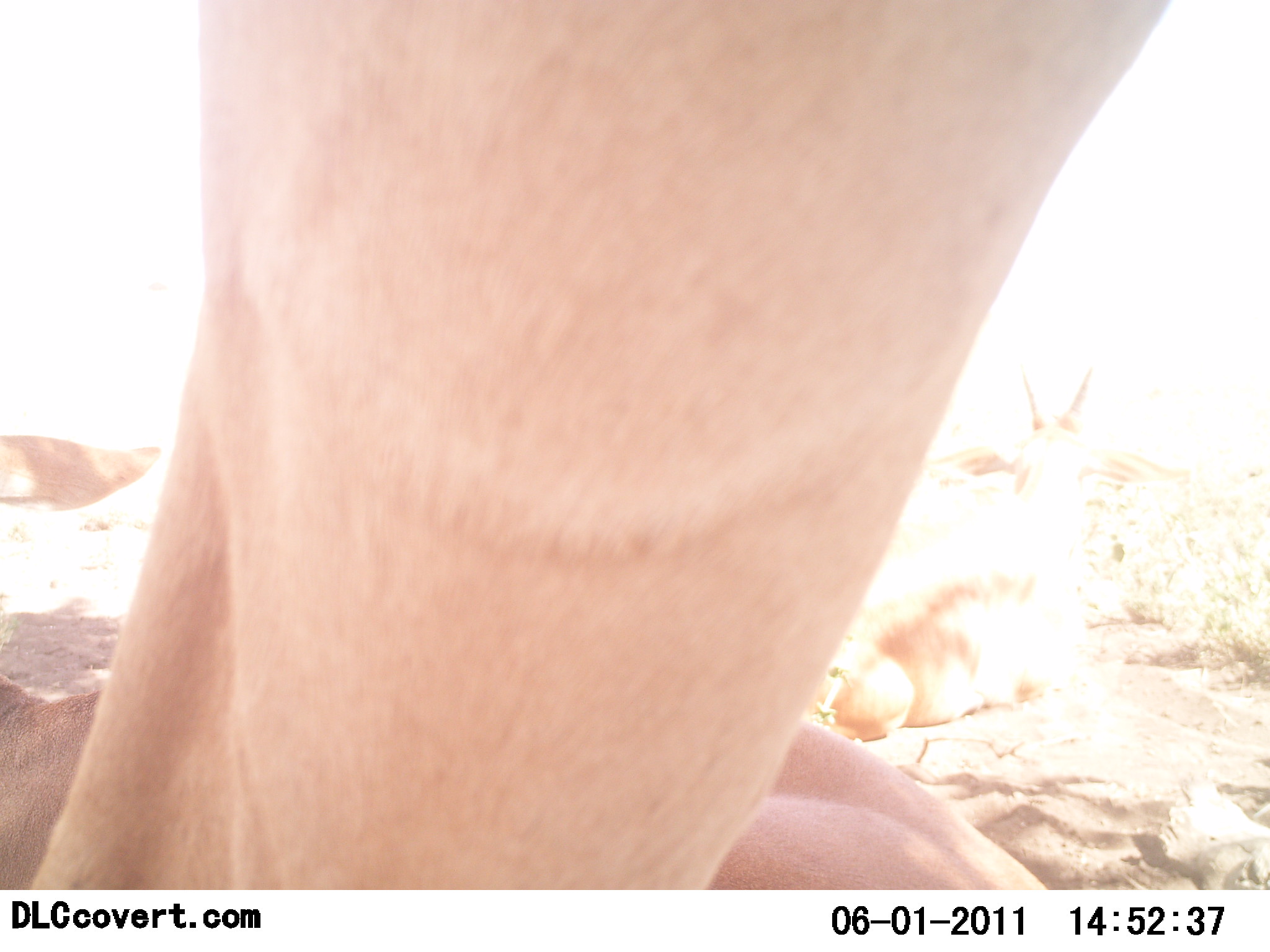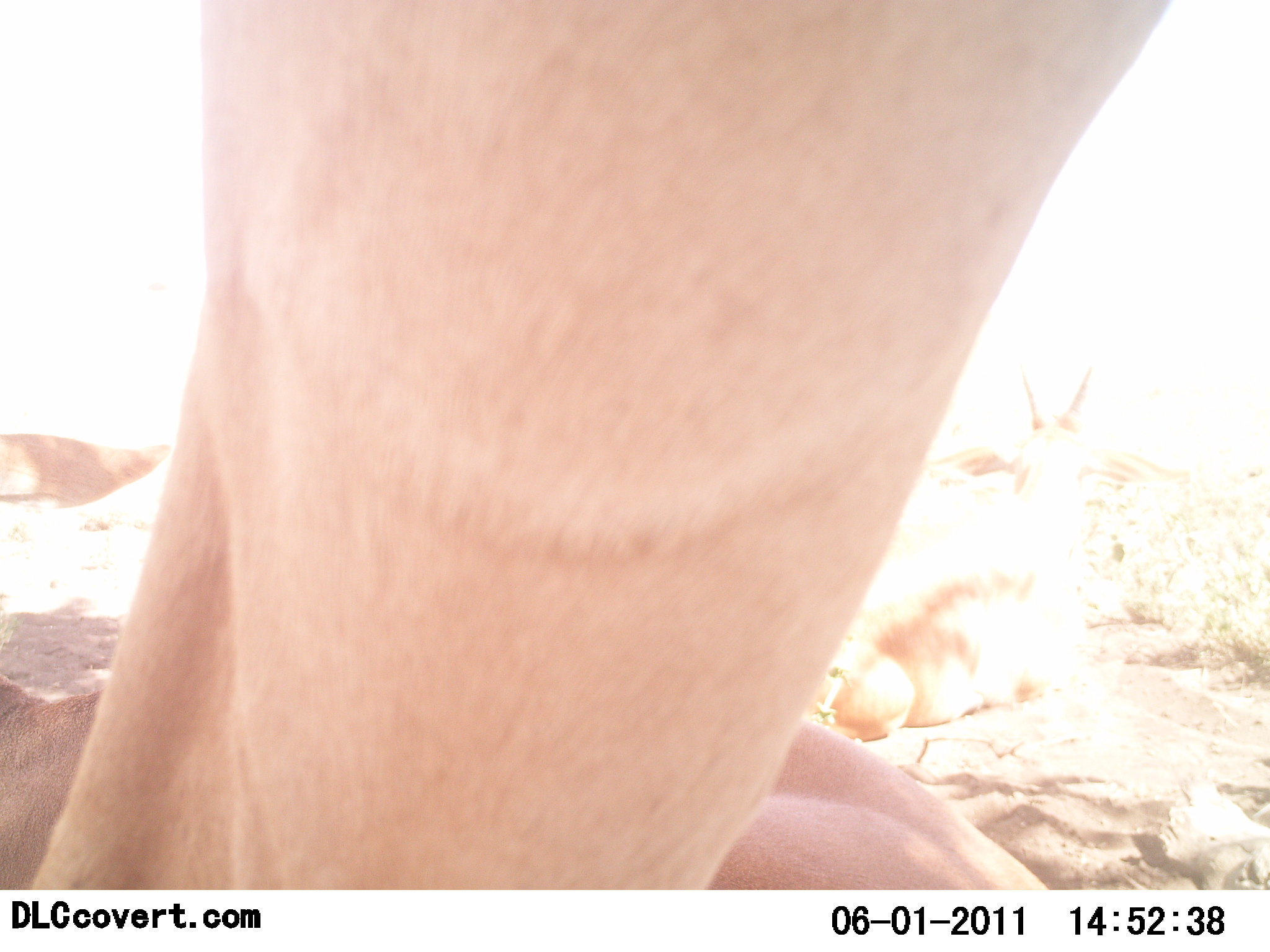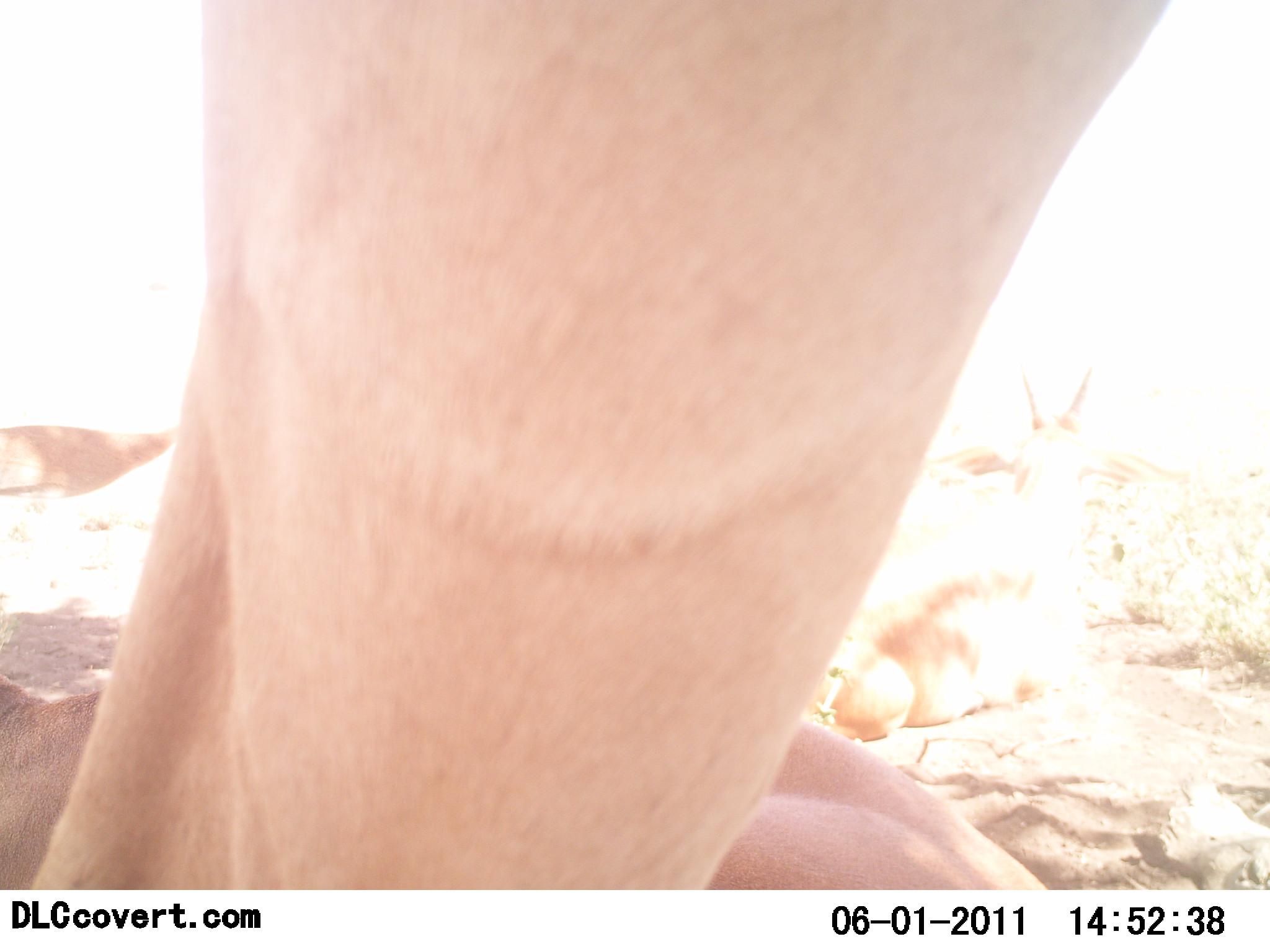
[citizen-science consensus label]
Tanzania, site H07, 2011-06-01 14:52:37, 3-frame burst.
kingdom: Animalia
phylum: Chordata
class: Mammalia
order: Artiodactyla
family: Bovidae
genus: Nanger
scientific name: Nanger granti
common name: grant's gazelle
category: gazellegrants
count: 3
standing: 86%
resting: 71%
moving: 0%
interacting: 0%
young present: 0%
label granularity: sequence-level